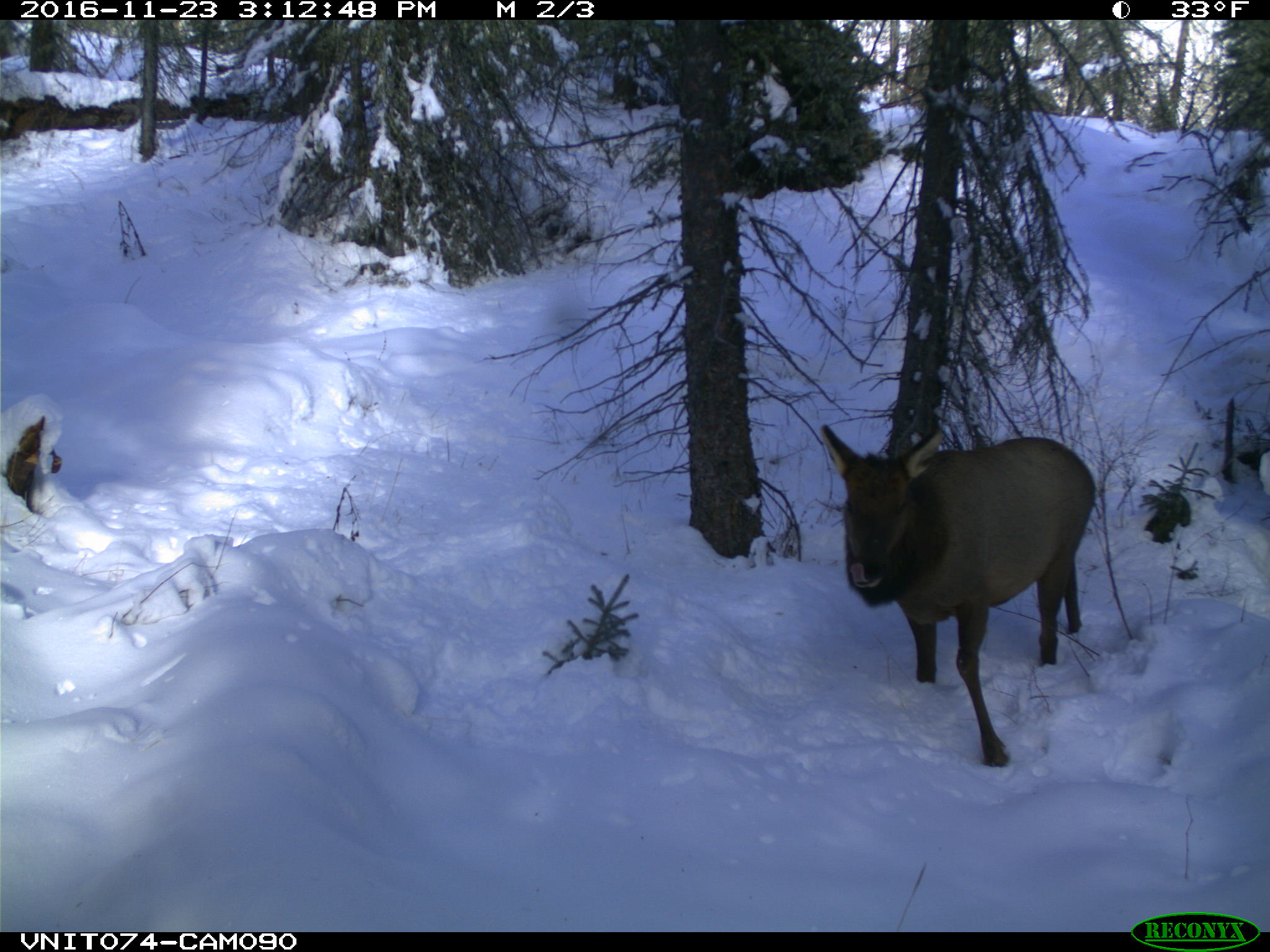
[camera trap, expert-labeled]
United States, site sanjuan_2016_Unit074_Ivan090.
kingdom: Animalia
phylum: Chordata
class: Mammalia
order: Artiodactyla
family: Cervidae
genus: Cervus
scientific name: Cervus elaphus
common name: red deer